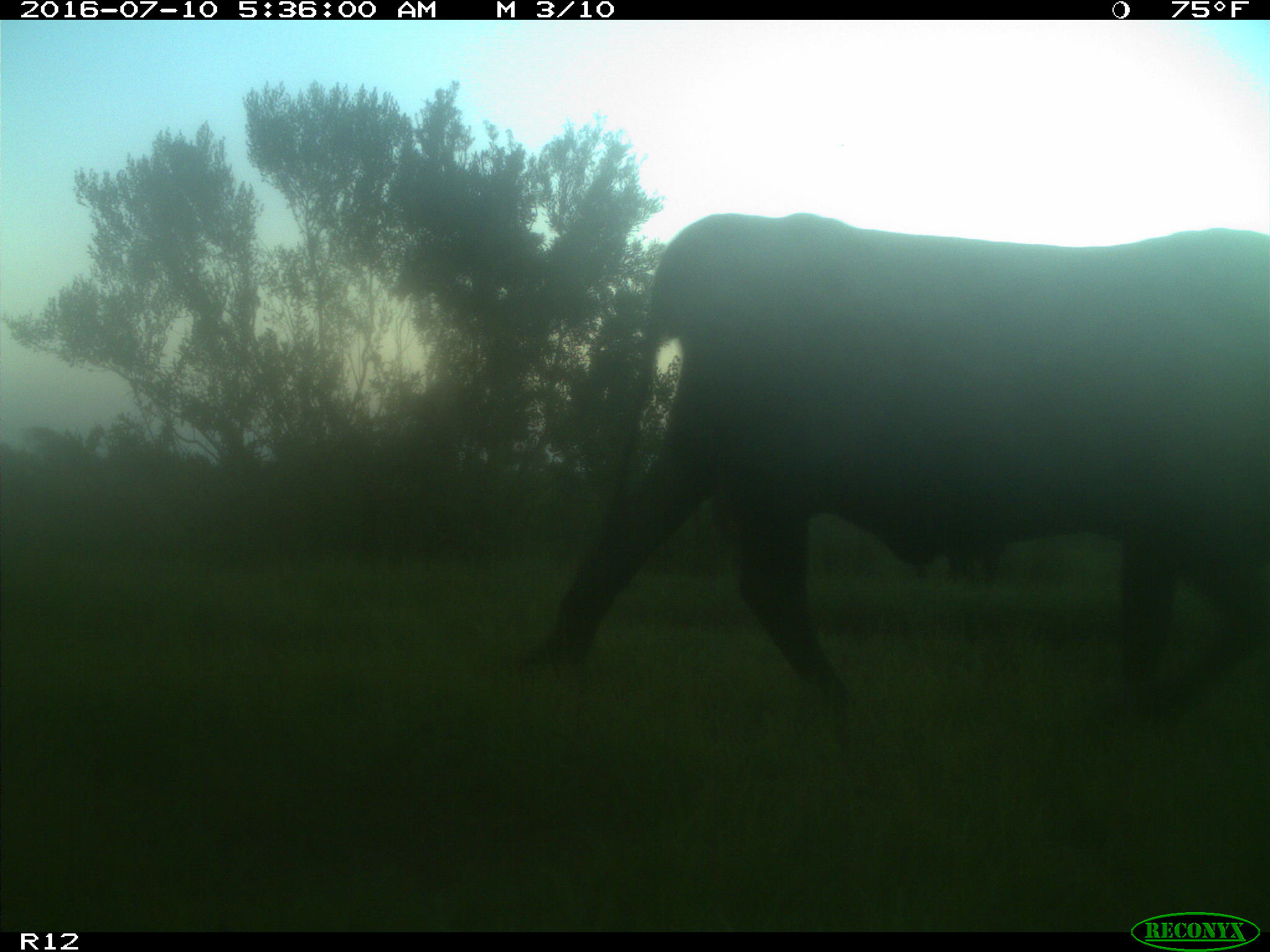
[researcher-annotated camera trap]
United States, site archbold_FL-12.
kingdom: Animalia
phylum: Chordata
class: Mammalia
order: Artiodactyla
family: Bovidae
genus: Bos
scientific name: Bos taurus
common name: domestic cow